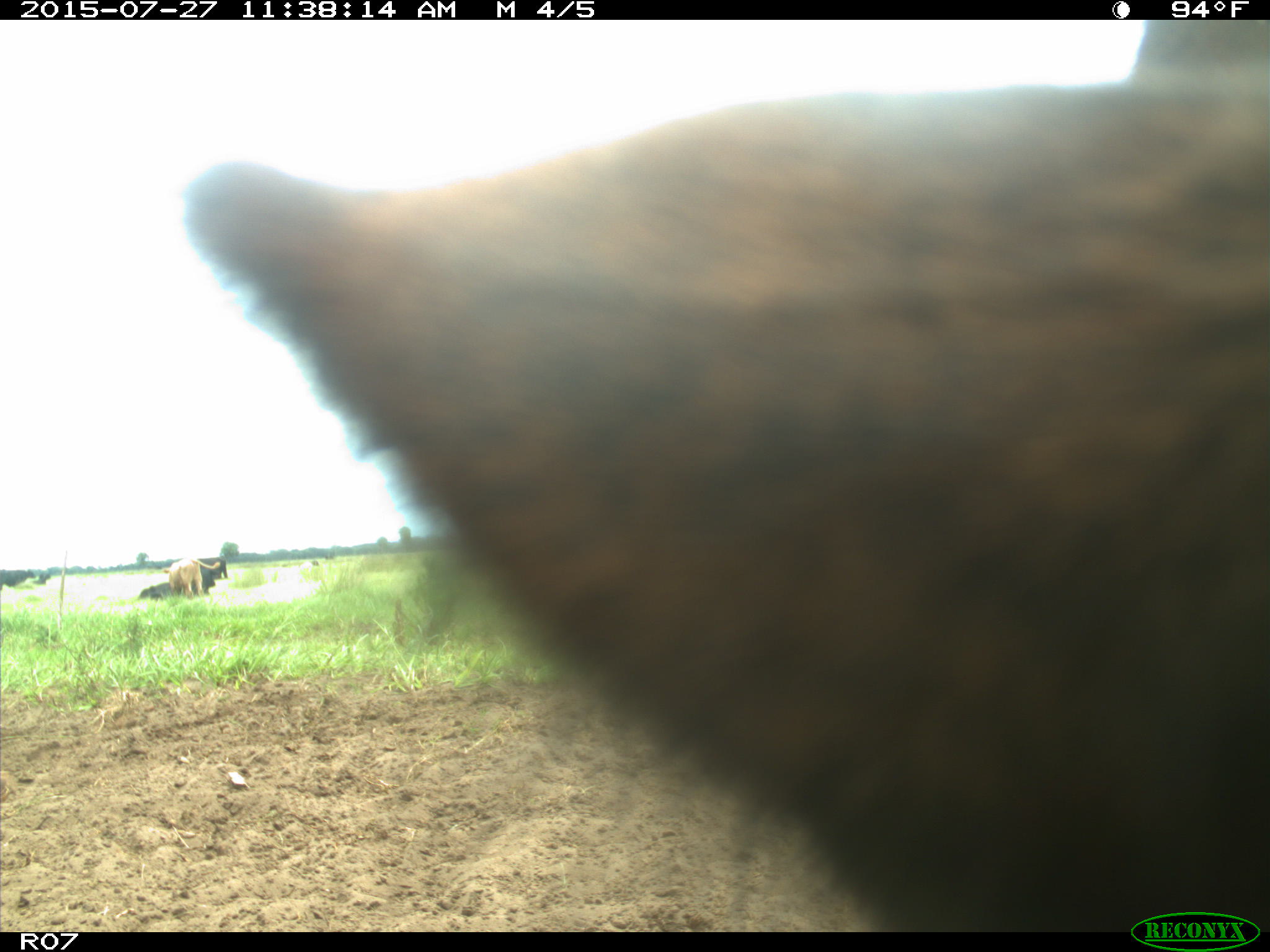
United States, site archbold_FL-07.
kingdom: Animalia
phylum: Chordata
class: Mammalia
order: Artiodactyla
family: Bovidae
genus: Bos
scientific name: Bos taurus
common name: domestic cow